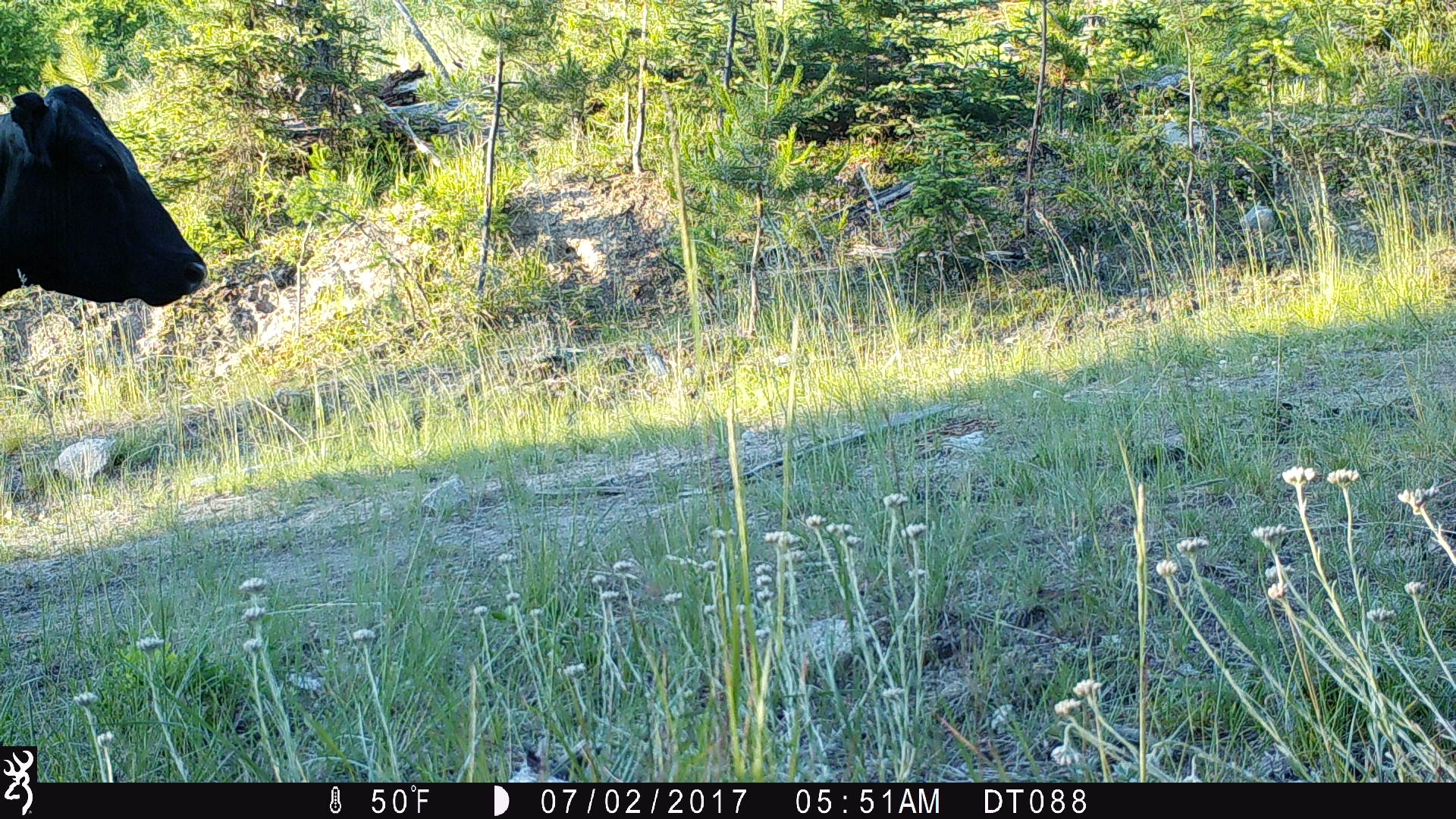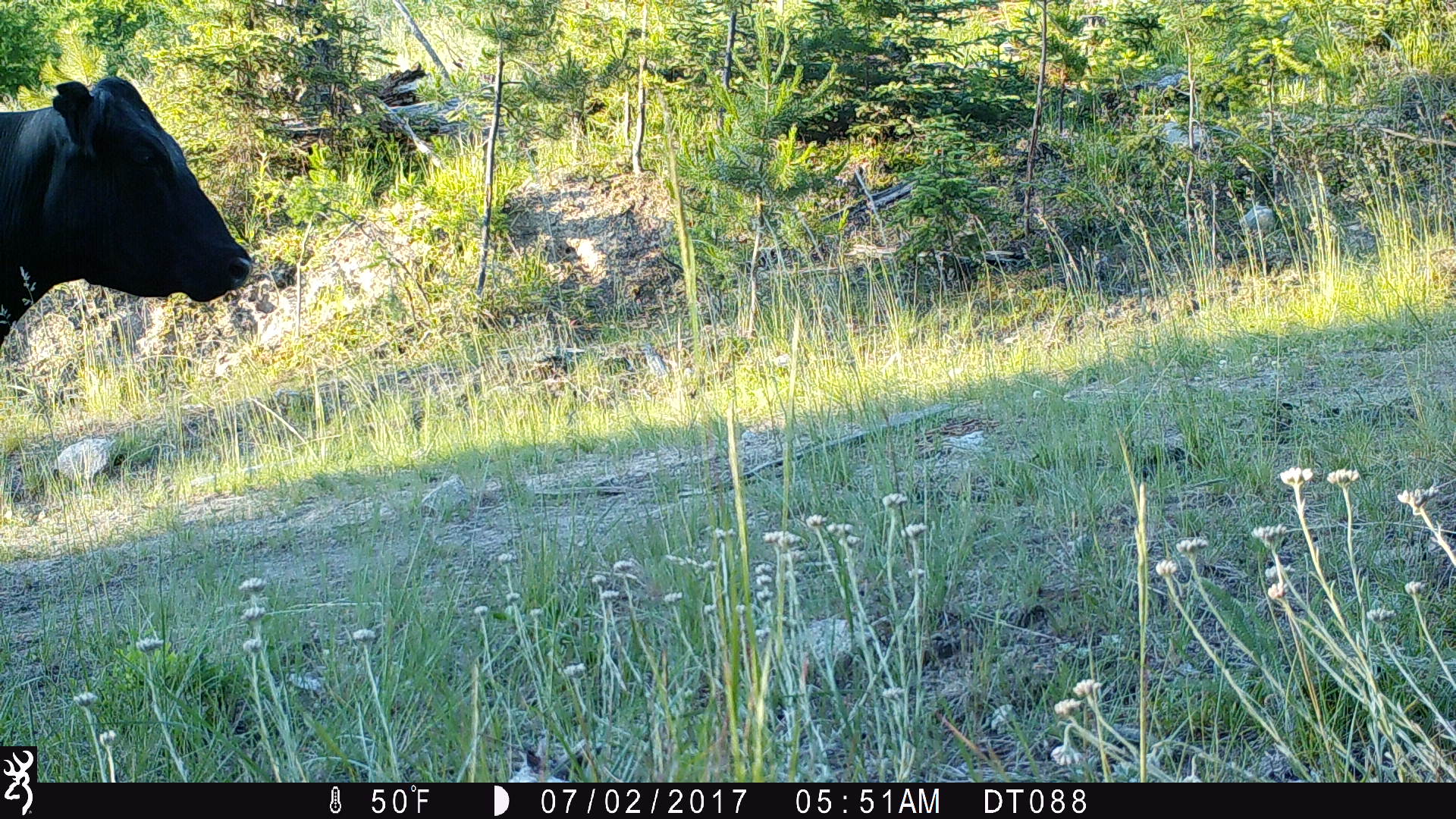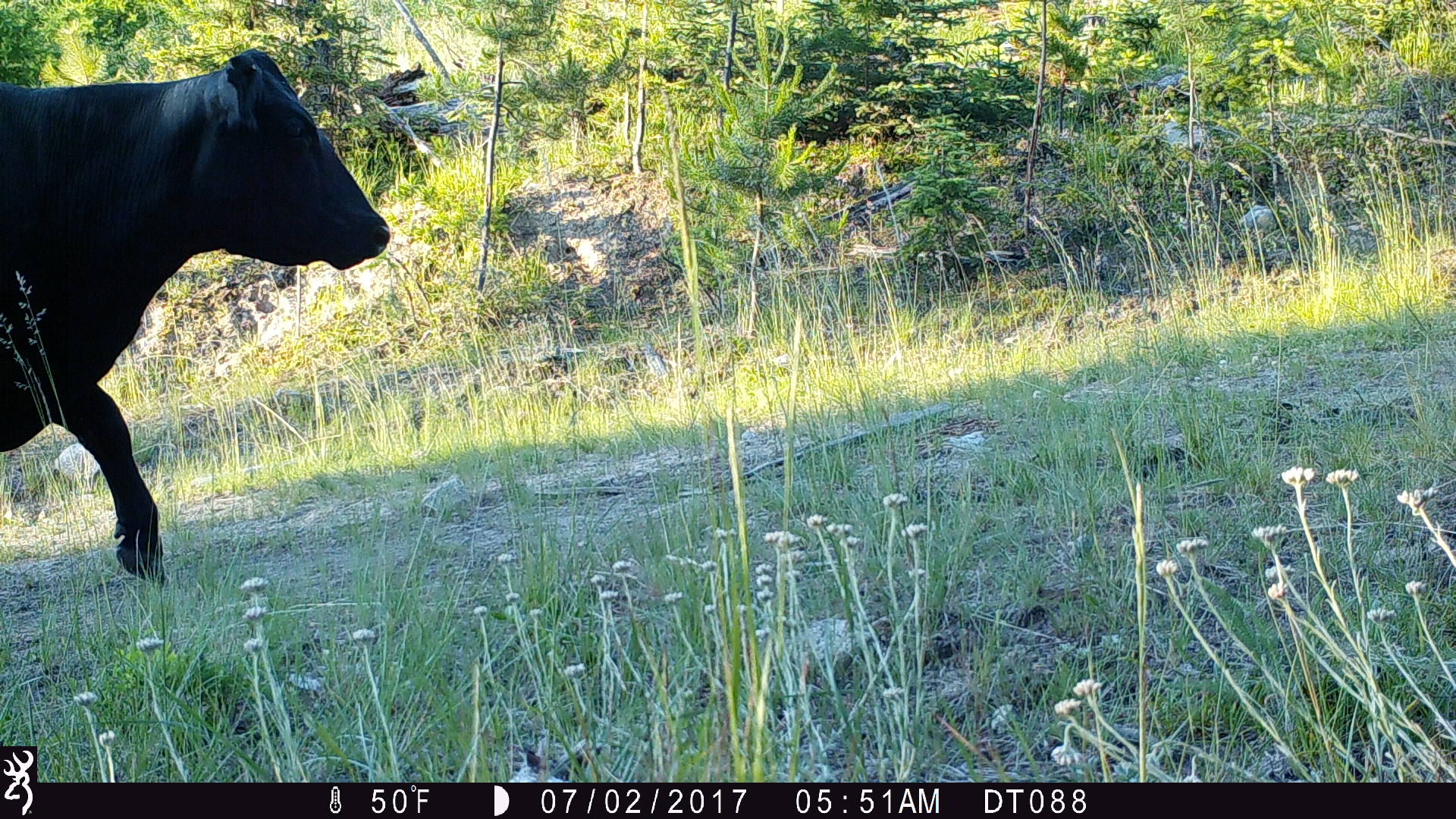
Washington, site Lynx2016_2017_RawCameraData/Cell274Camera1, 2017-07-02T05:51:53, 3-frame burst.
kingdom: Animalia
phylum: Chordata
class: Mammalia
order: Artiodactyla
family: Bovidae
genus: Bos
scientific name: Bos taurus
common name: domestic cattle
Domestic cattle (Bos taurus). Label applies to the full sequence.